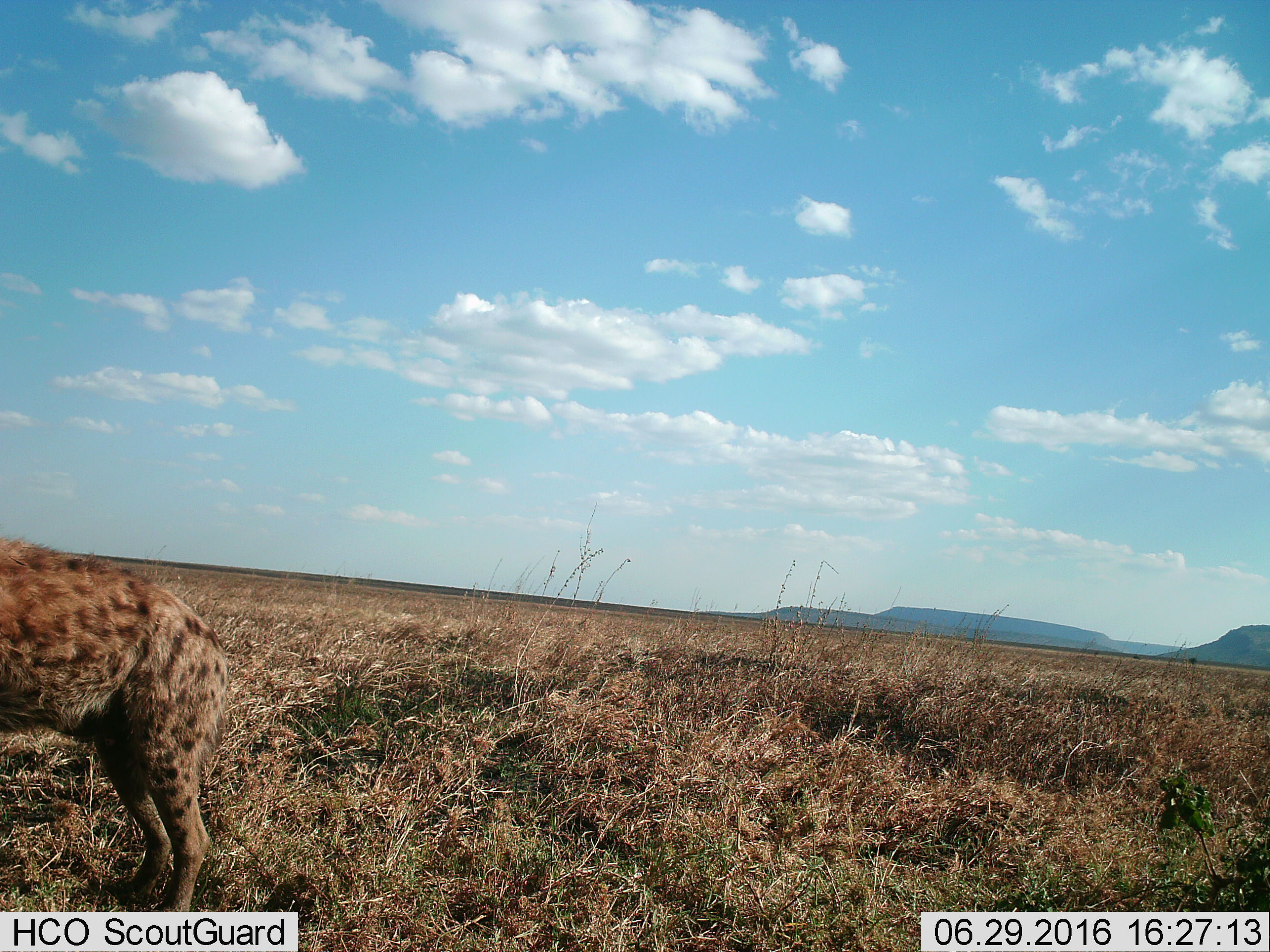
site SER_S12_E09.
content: unidentified animal